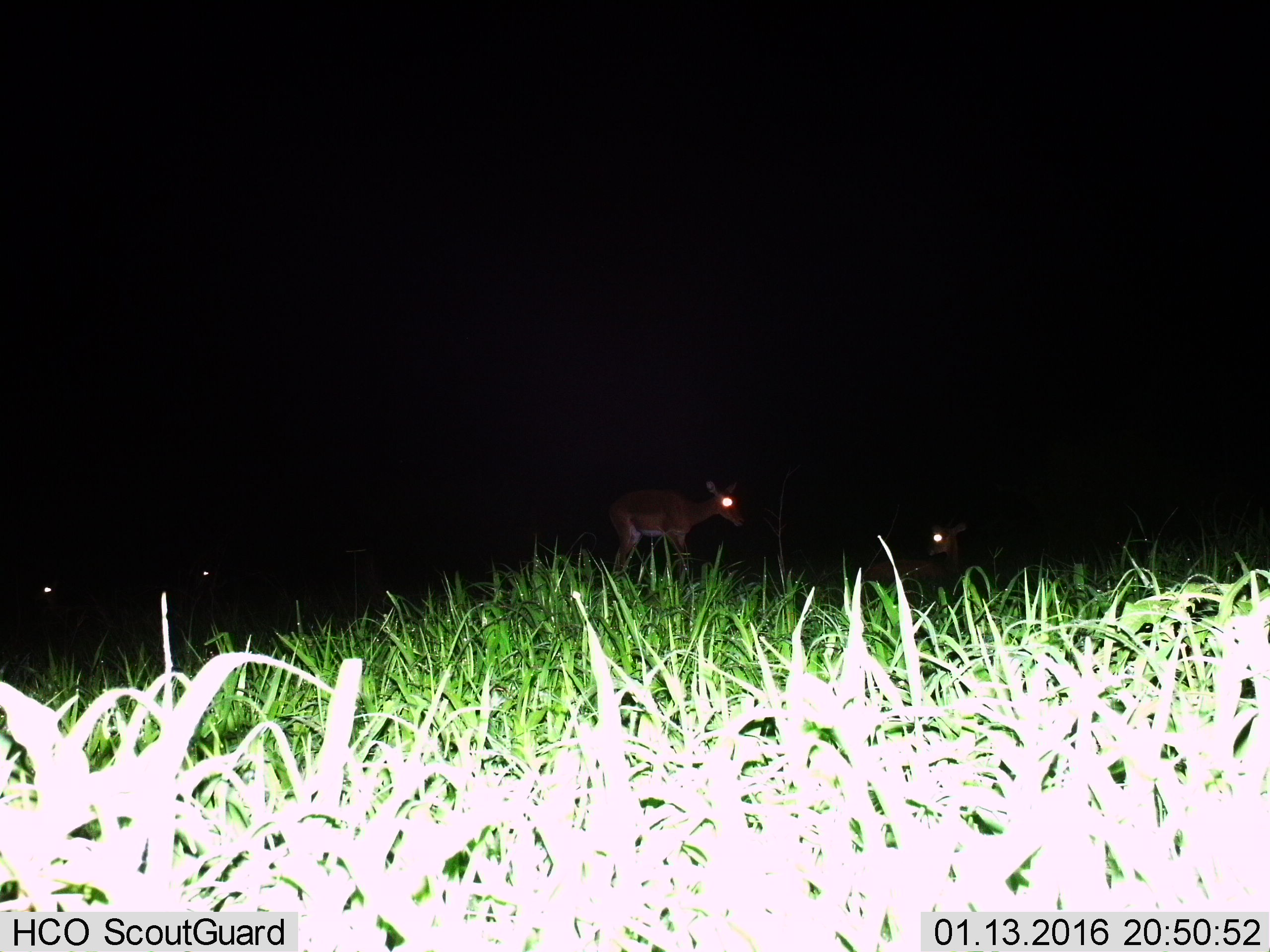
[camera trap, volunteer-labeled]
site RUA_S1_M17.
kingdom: Animalia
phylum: Chordata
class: Mammalia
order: Artiodactyla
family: Bovidae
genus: Aepyceros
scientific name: Aepyceros melampus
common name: impala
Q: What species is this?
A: Impala (Aepyceros melampus).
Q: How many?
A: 4.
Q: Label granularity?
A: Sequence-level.